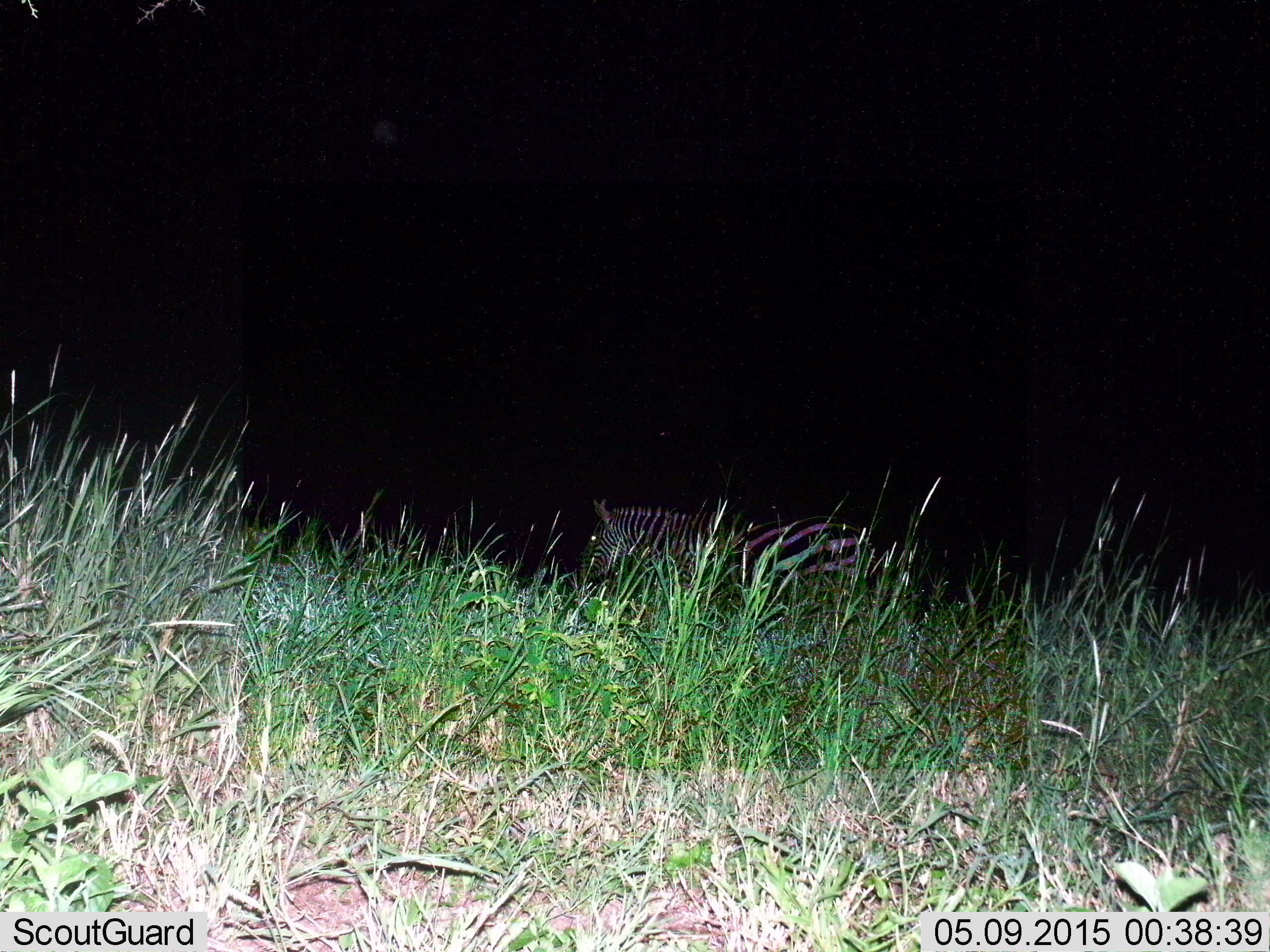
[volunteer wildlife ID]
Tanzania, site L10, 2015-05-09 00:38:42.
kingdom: Animalia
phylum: Chordata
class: Mammalia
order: Perissodactyla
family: Equidae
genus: Equus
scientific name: Equus quagga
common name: plains zebra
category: zebra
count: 1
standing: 40%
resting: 10%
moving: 50%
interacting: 0%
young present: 0%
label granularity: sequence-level